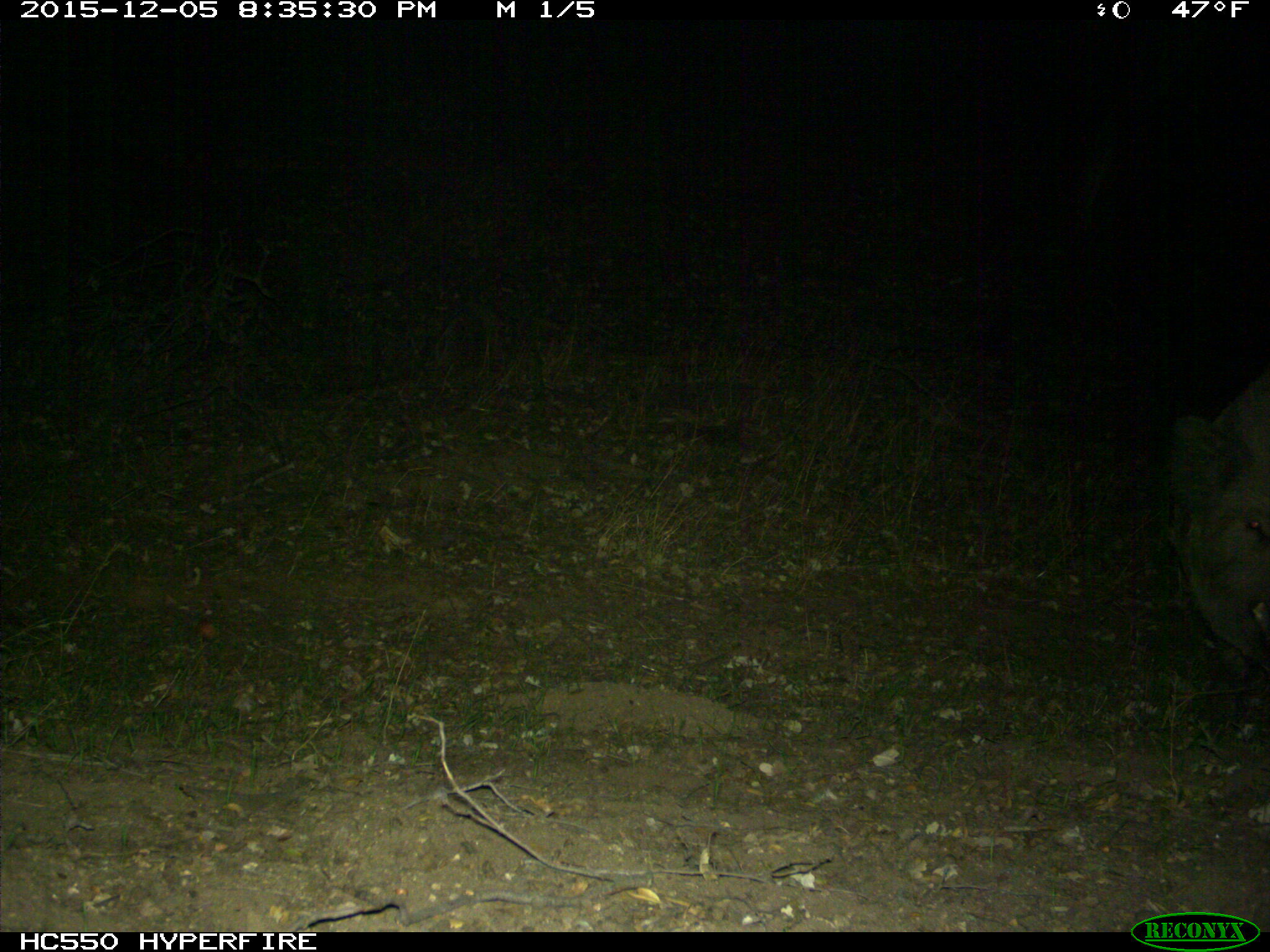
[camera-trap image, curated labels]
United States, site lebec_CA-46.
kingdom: Animalia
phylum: Chordata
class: Mammalia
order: Artiodactyla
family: Suidae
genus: Sus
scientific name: Sus scrofa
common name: wild boar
Sus scrofa (wild boar).